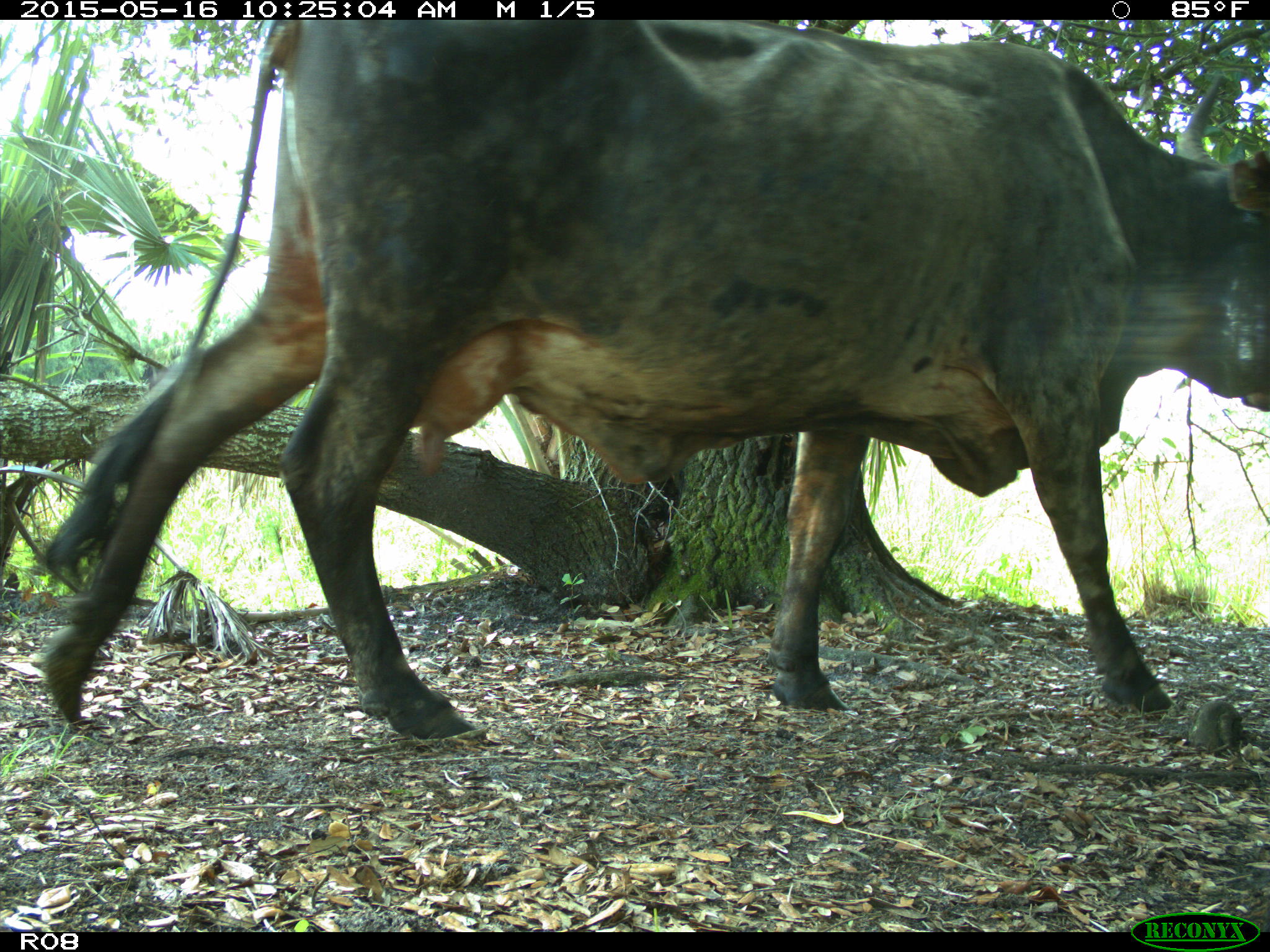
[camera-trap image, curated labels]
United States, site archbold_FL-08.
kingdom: Animalia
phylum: Chordata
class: Mammalia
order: Artiodactyla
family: Bovidae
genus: Bos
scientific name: Bos taurus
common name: domestic cow